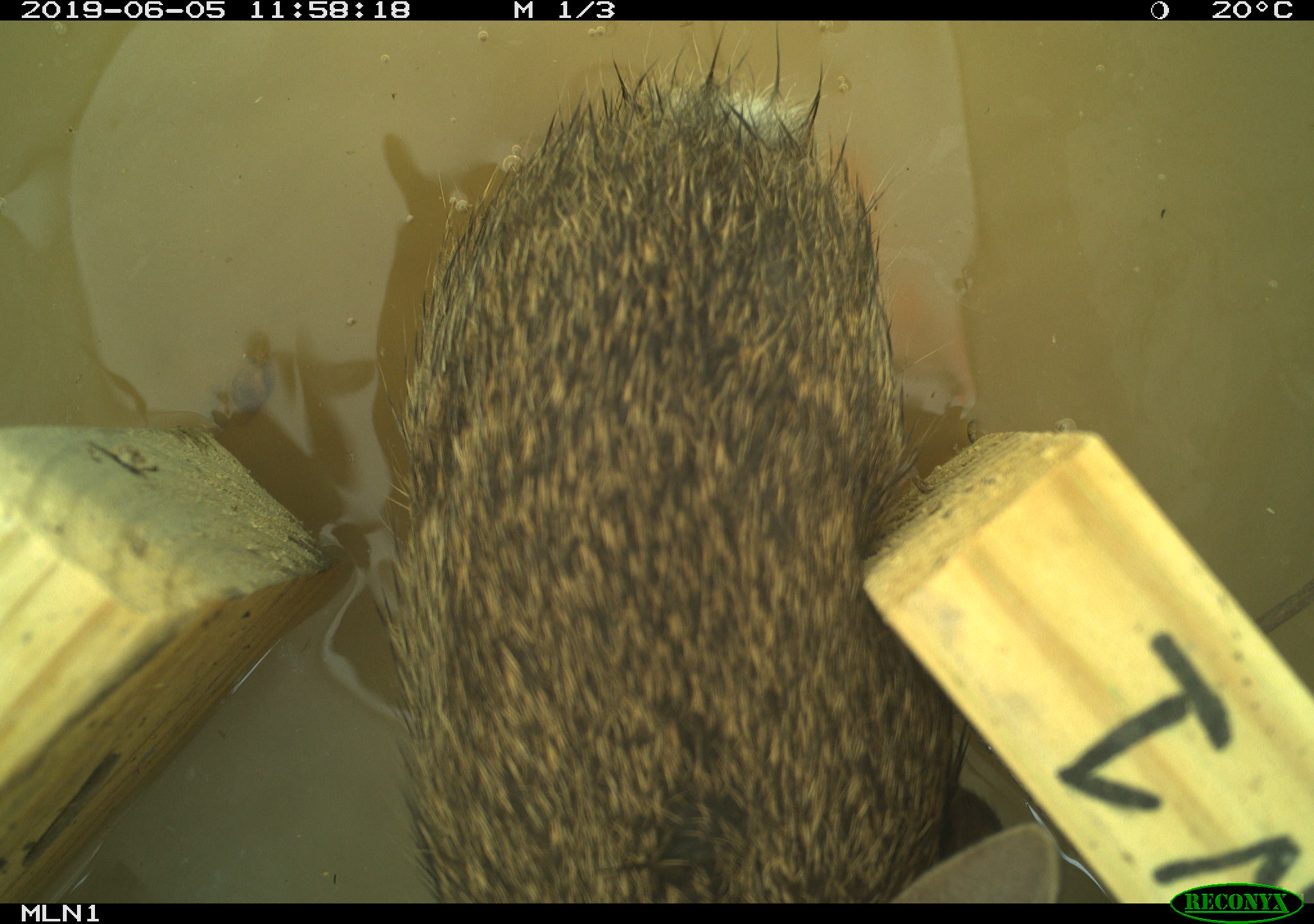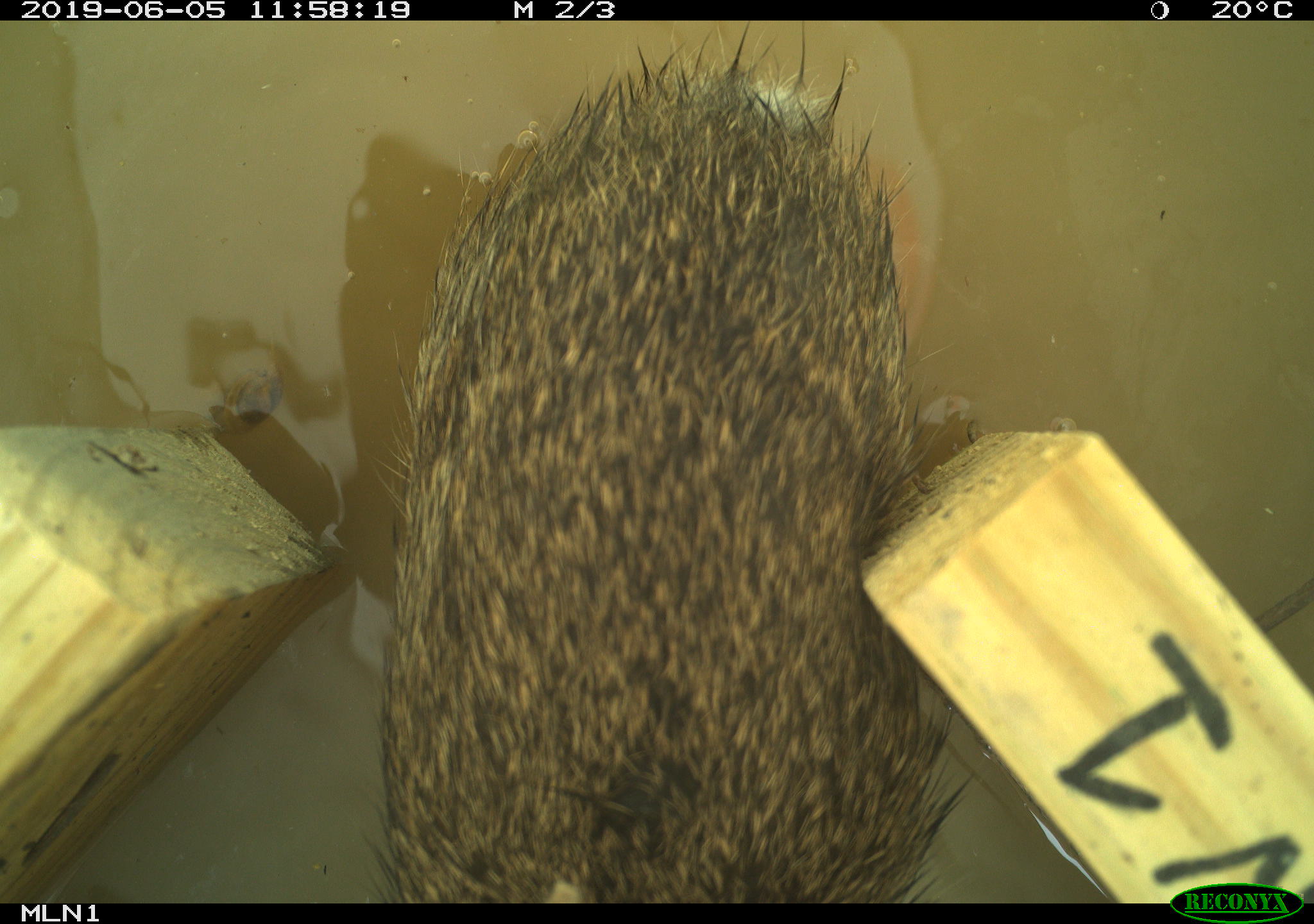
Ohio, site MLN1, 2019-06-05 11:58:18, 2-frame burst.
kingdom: Animalia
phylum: Chordata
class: Mammalia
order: Lagomorpha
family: Leporidae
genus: Sylvilagus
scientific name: Sylvilagus floridanus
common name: eastern cottontail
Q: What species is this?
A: Eastern cottontail (Sylvilagus floridanus).